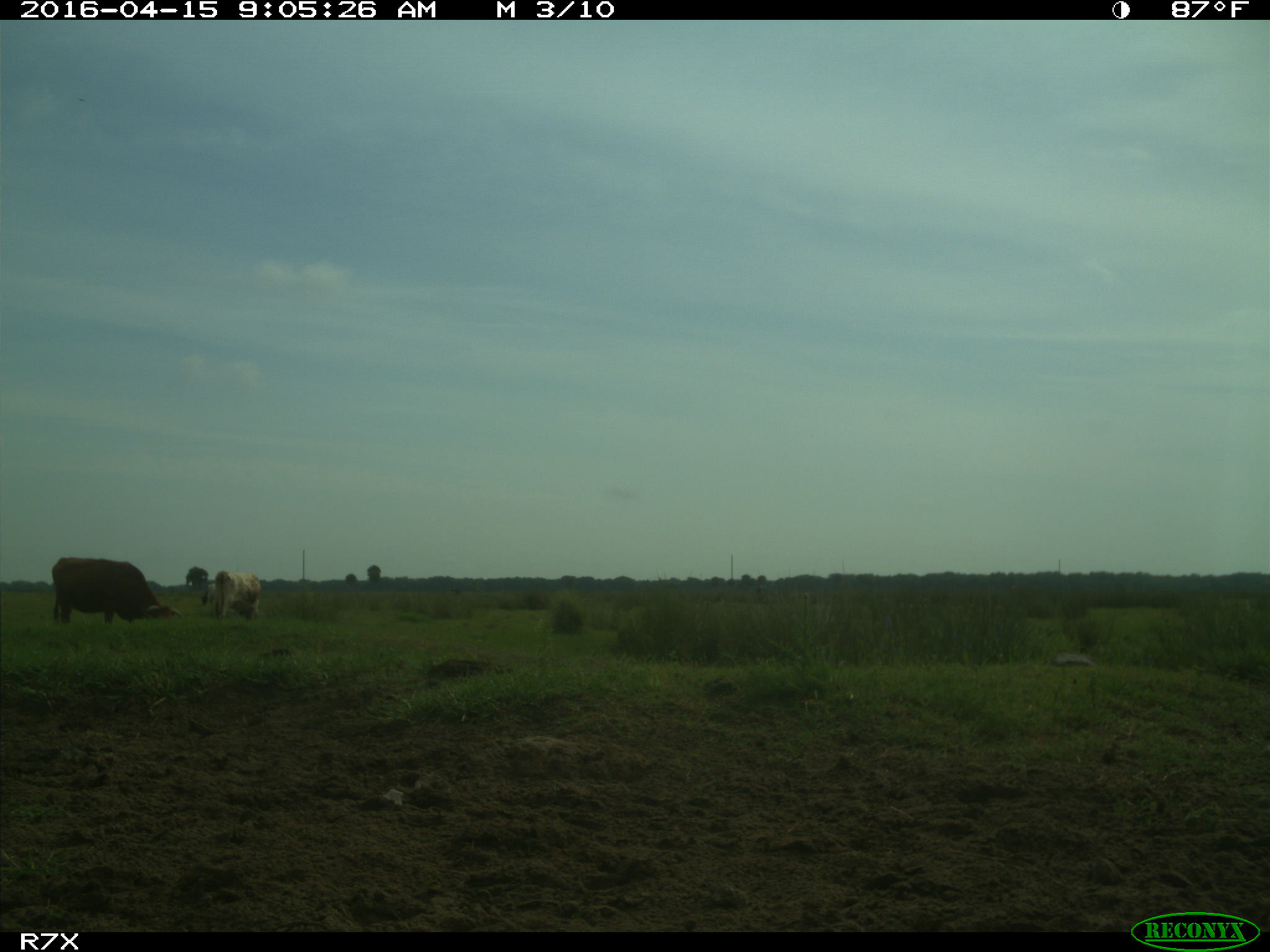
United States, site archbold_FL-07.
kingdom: Animalia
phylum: Chordata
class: Mammalia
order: Artiodactyla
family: Bovidae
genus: Bos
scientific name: Bos taurus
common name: domestic cow